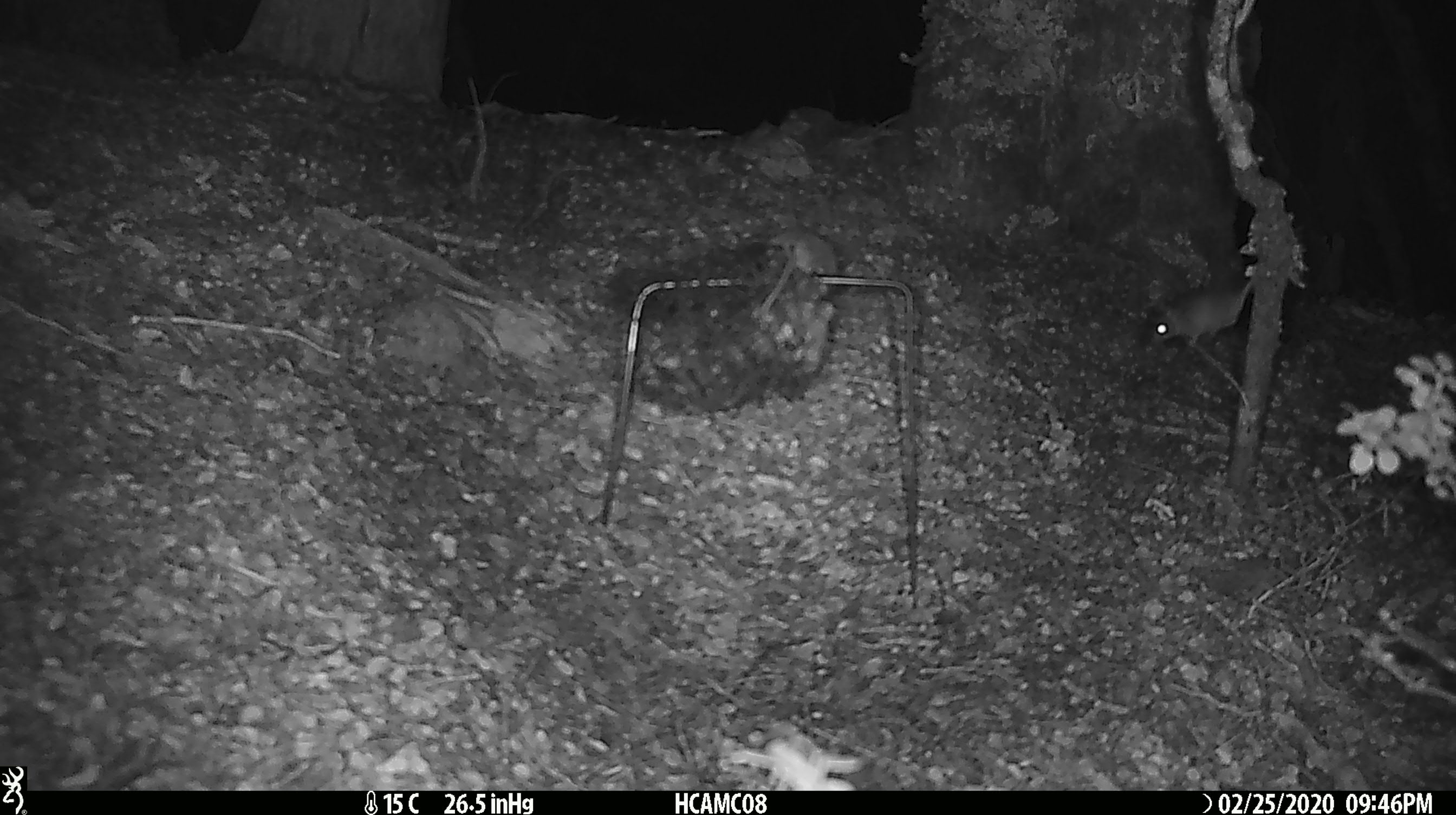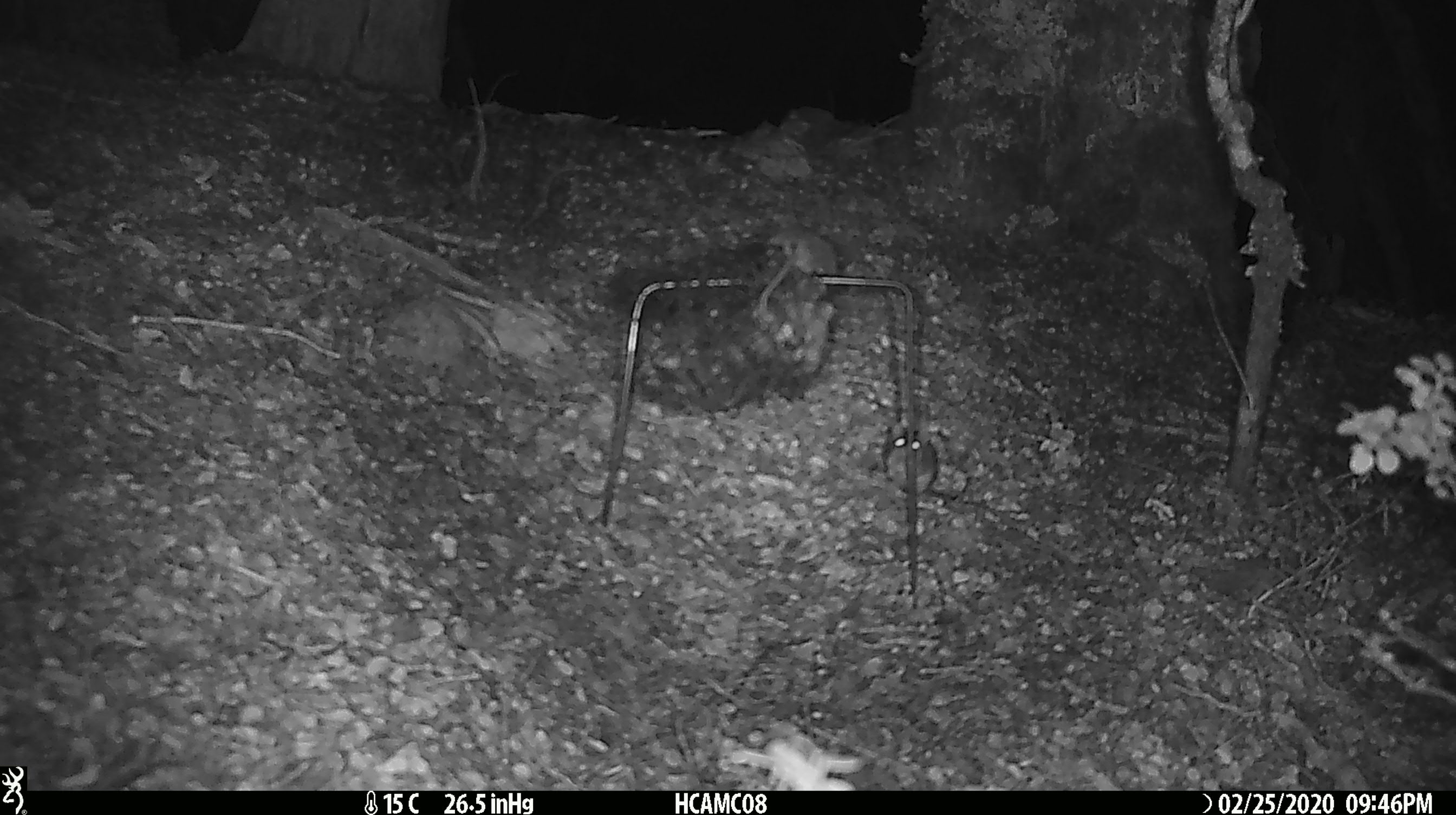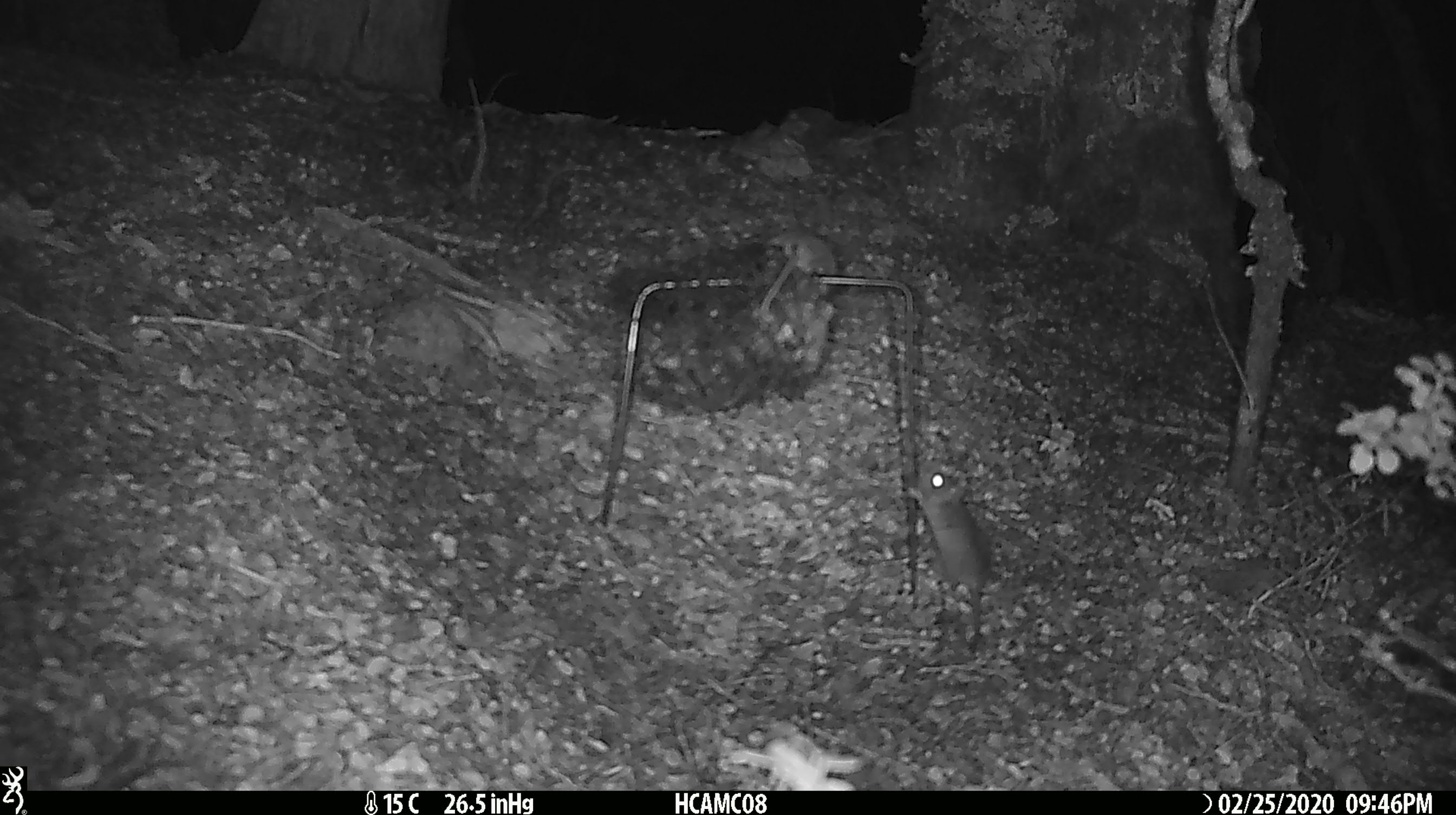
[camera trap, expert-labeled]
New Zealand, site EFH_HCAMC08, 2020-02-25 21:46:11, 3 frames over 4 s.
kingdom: Animalia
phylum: Chordata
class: Mammalia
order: Rodentia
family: Muridae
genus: Mus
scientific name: Mus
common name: mouse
Mouse (Mus).